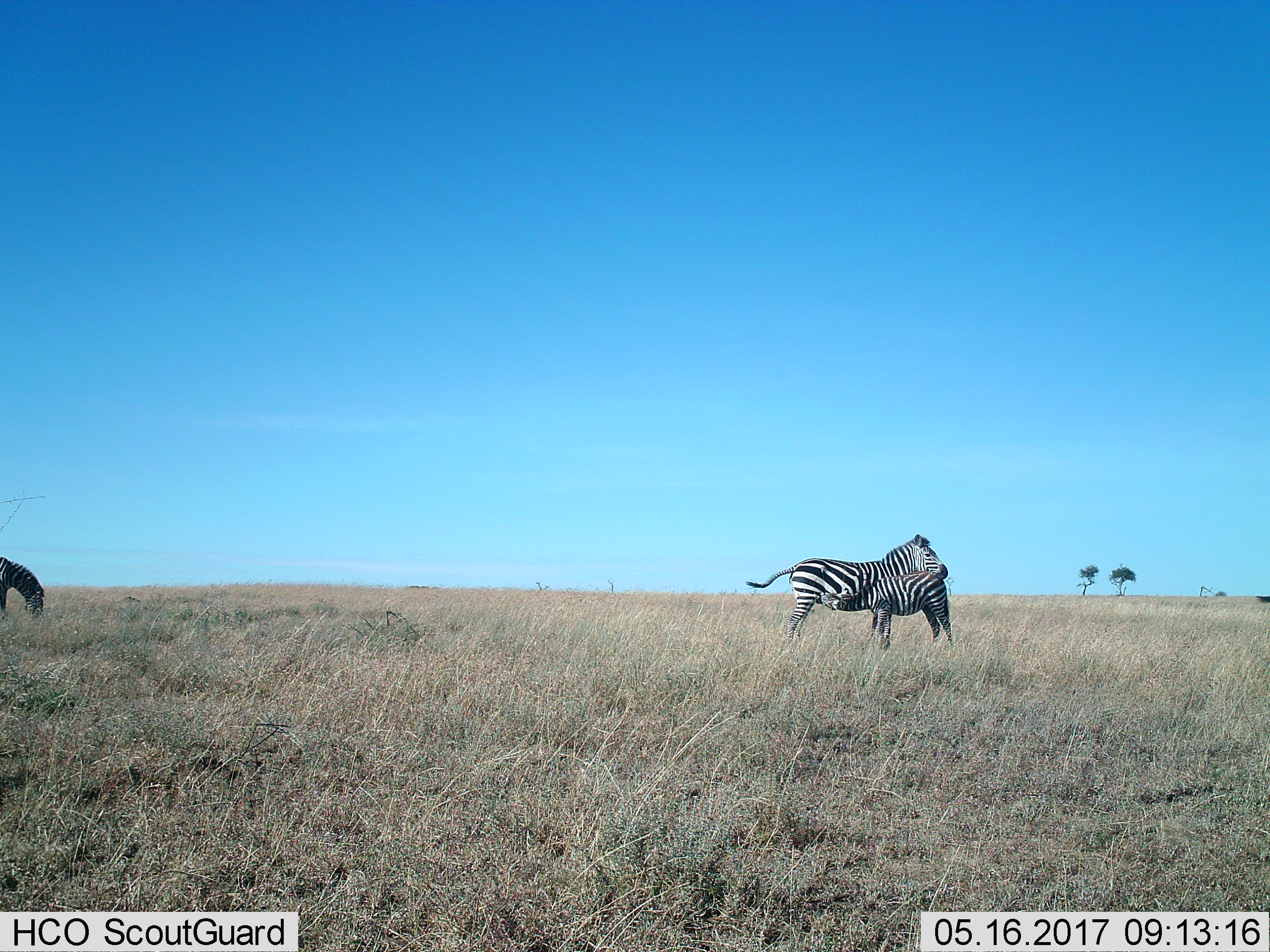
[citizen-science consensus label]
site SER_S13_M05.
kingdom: Animalia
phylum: Chordata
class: Mammalia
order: Perissodactyla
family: Equidae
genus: Equus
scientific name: Equus quagga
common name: plains zebra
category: zebraplains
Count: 3.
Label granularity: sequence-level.